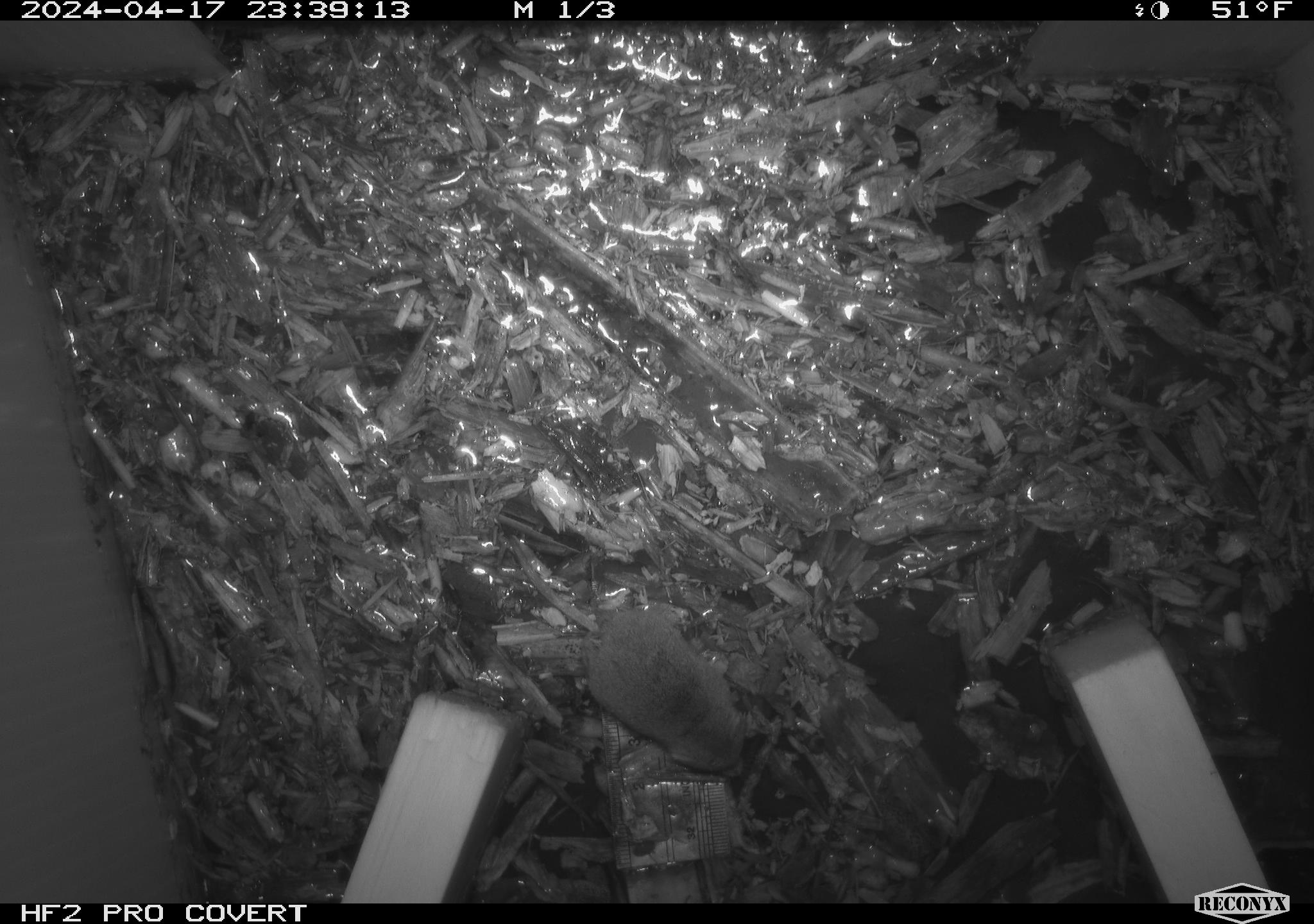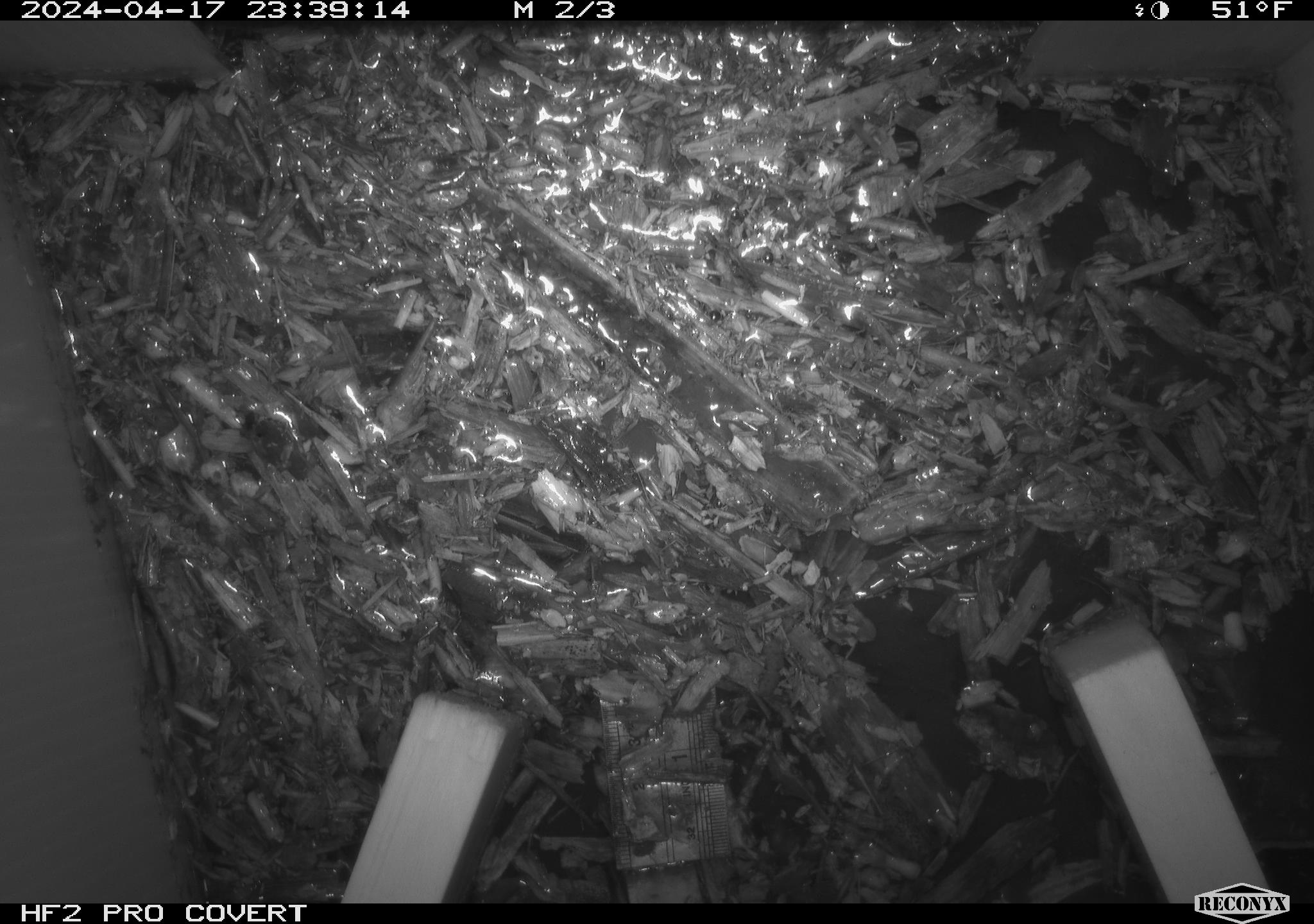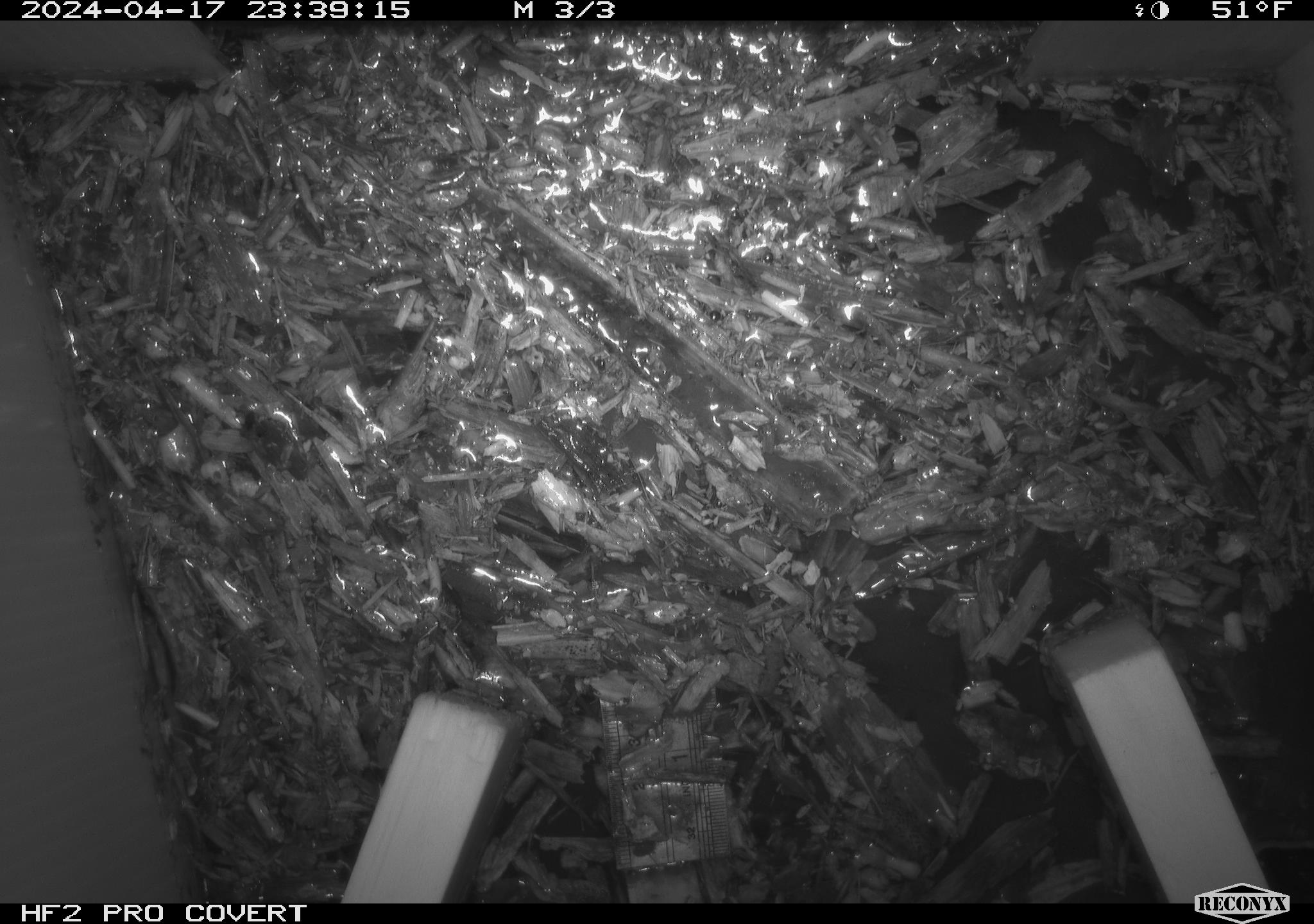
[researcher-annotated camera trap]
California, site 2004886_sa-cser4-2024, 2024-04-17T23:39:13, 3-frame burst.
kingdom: Animalia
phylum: Chordata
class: Mammalia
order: Eulipotyphla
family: Soricidae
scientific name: Soricidae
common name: shrews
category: soricidae family